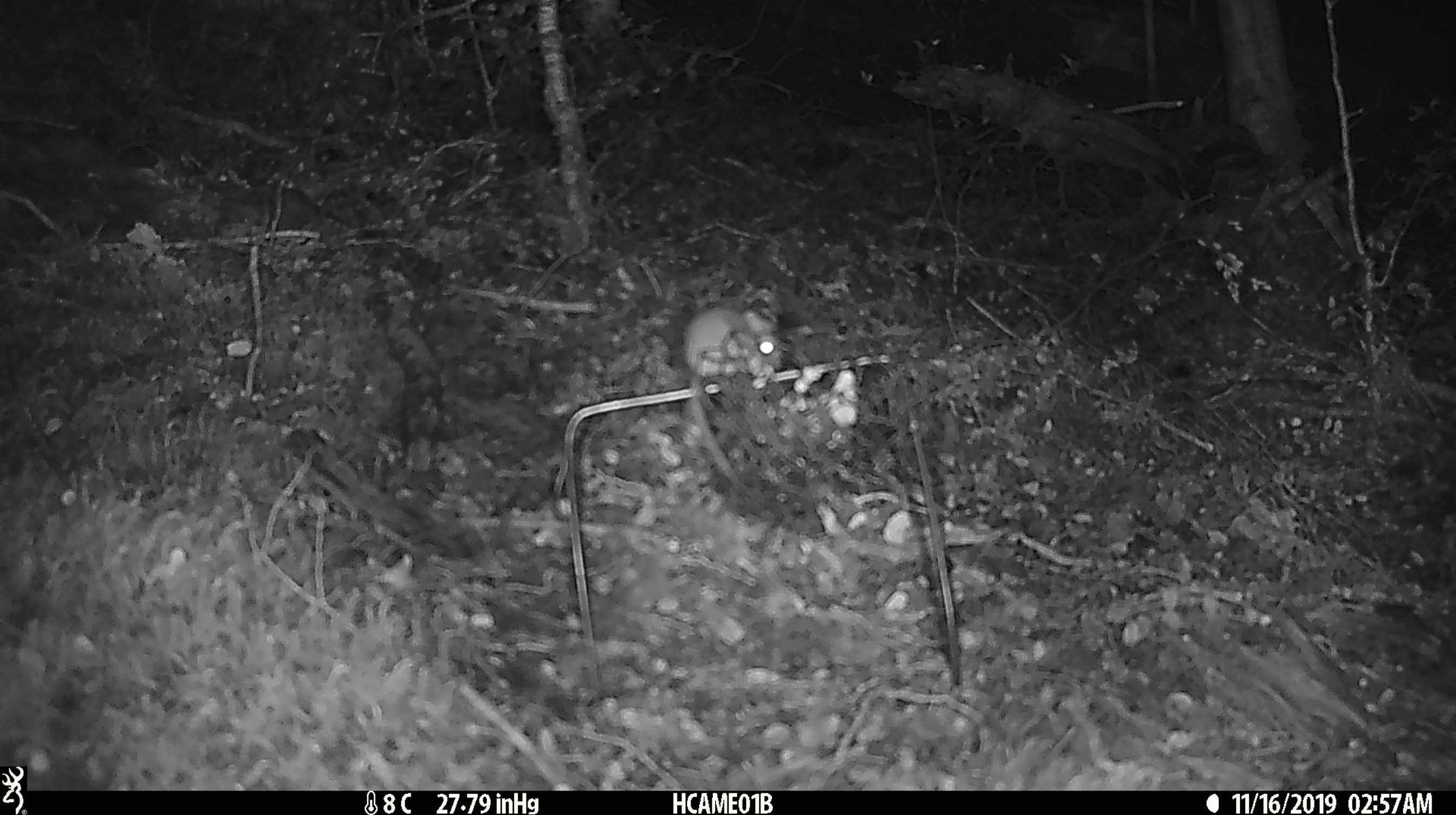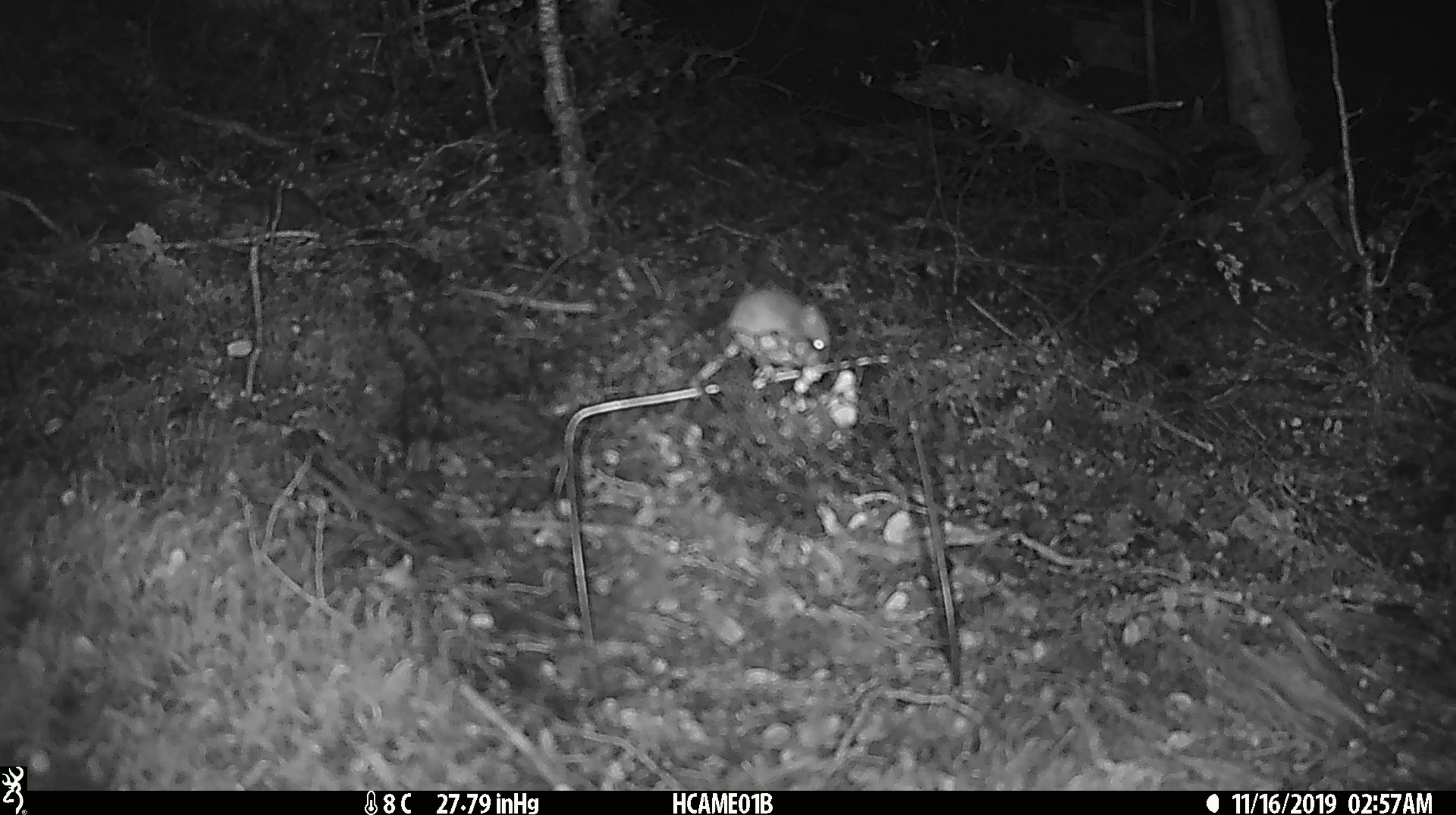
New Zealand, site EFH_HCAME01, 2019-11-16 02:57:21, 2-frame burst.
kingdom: Animalia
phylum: Chordata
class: Mammalia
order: Rodentia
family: Muridae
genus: Mus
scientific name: Mus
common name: mouse